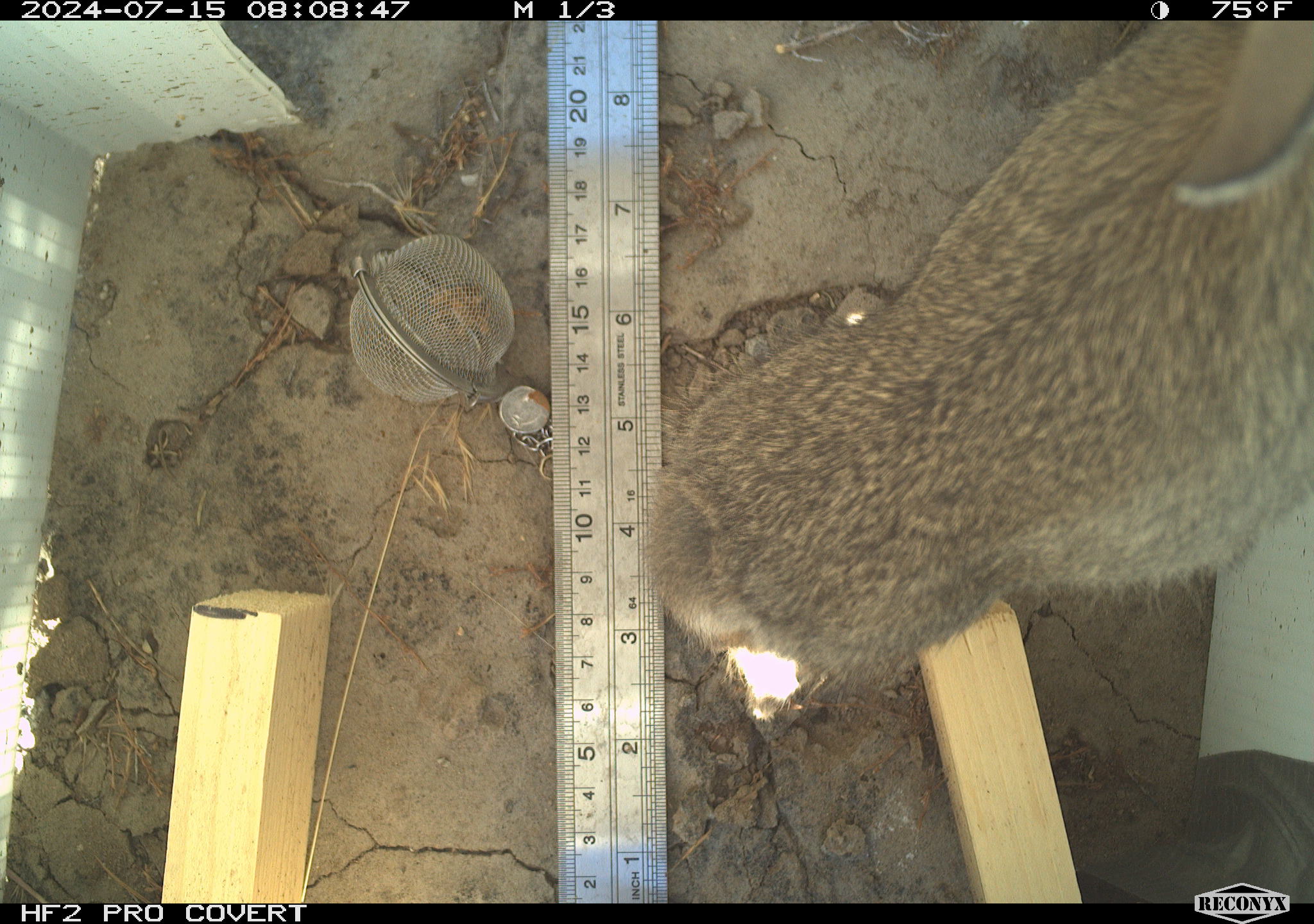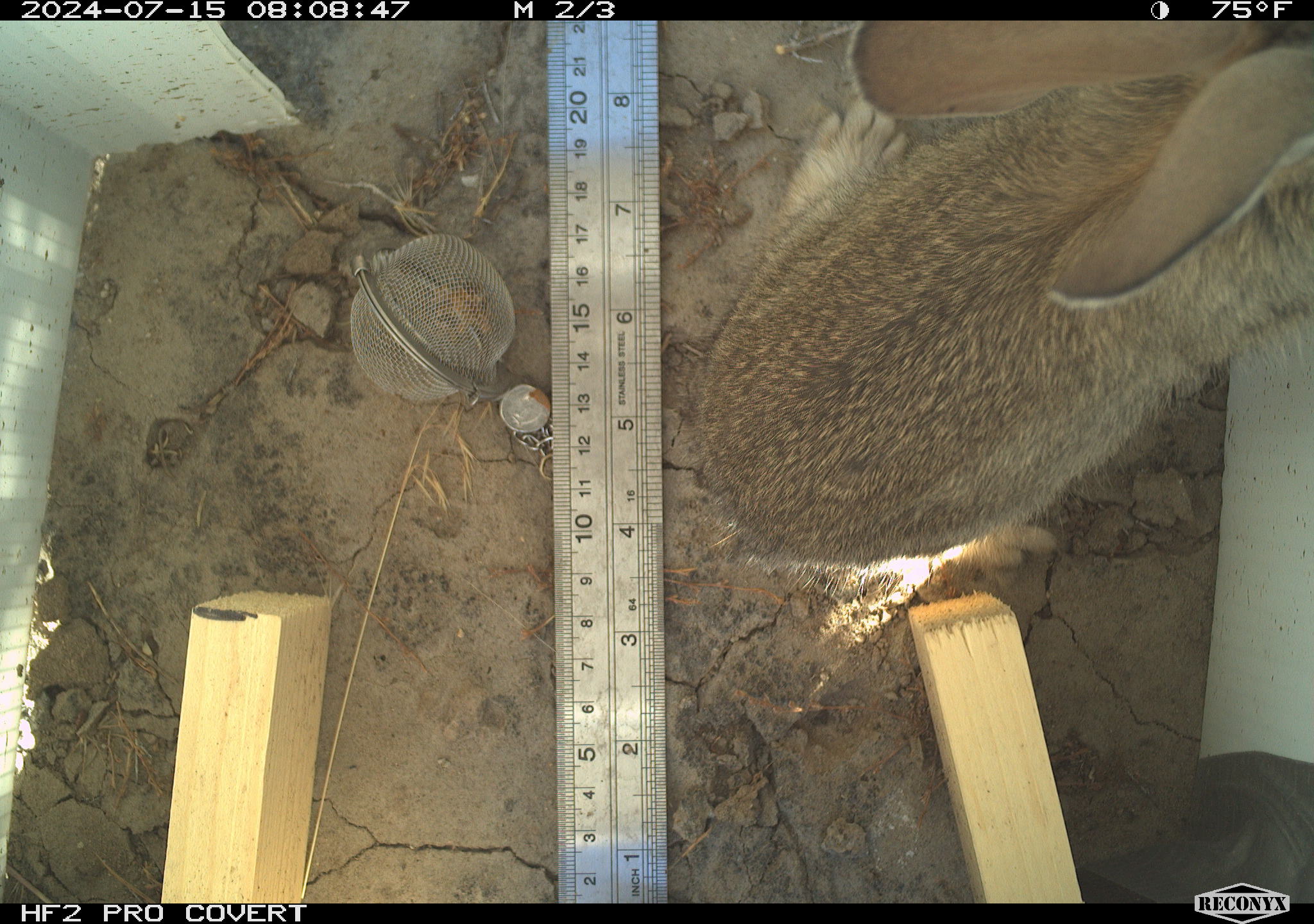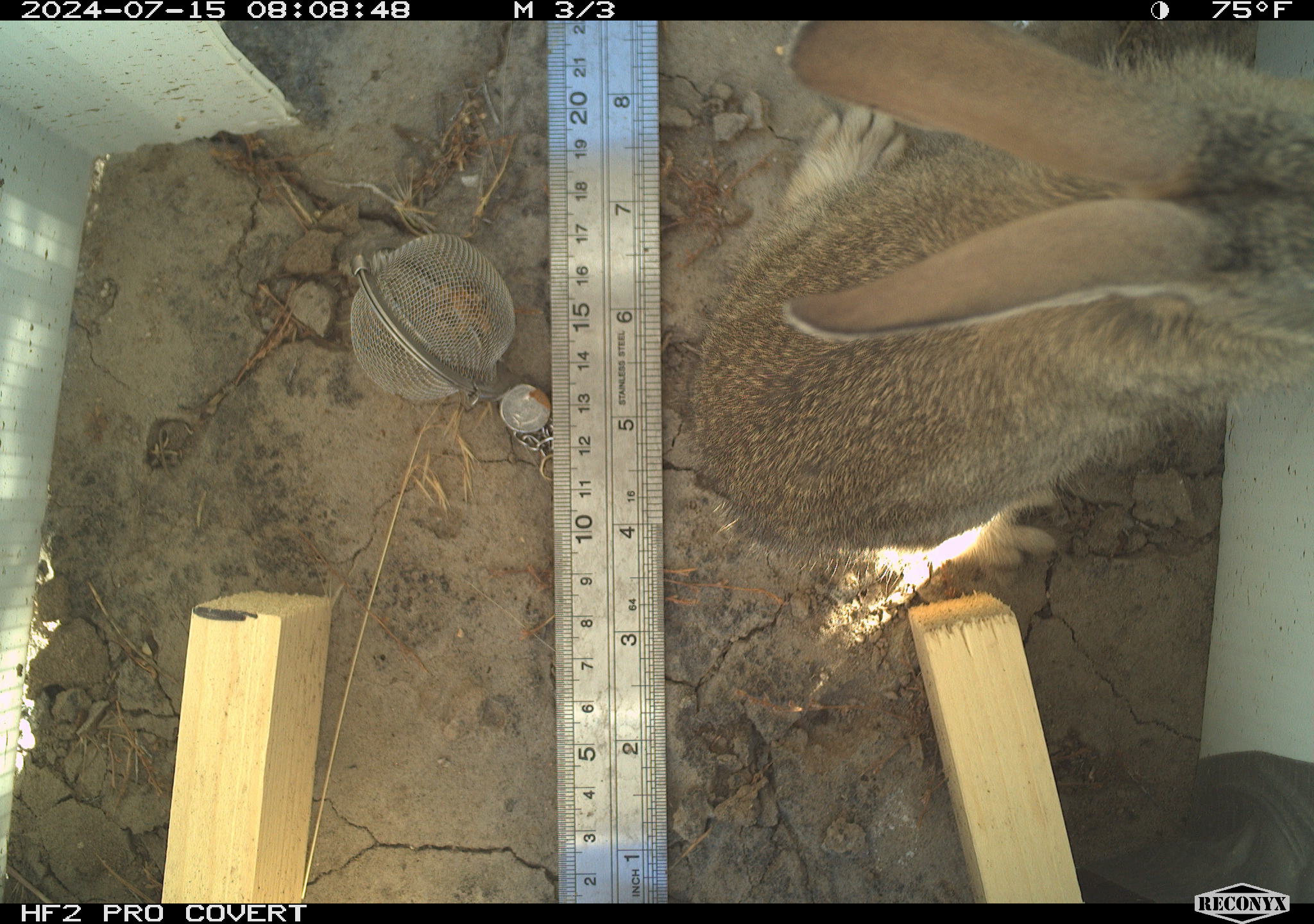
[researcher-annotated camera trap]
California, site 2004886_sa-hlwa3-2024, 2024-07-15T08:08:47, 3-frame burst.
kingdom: Animalia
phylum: Chordata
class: Mammalia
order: Lagomorpha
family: Leporidae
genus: Sylvilagus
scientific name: Sylvilagus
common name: cottontail rabbits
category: sylvilagus species